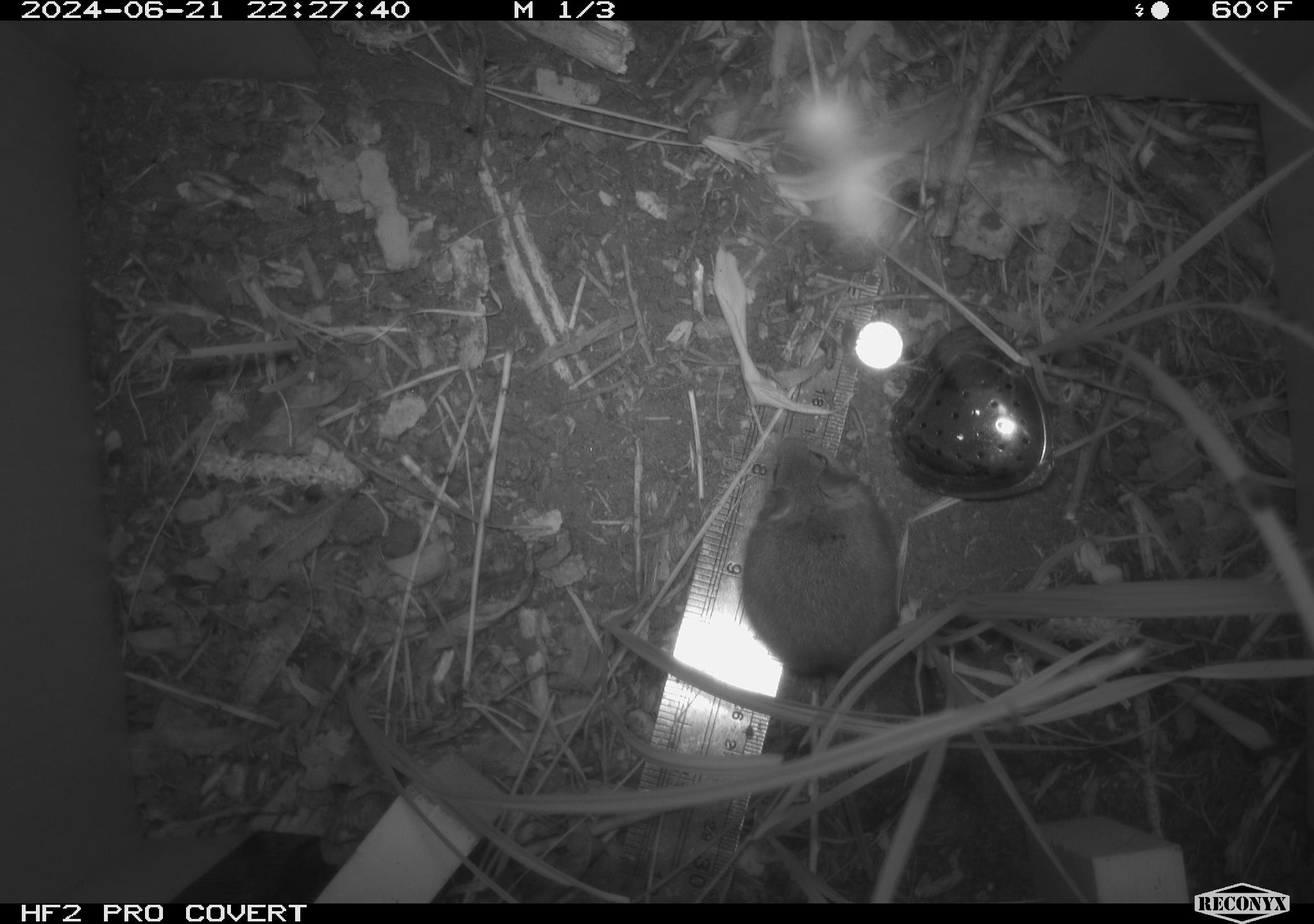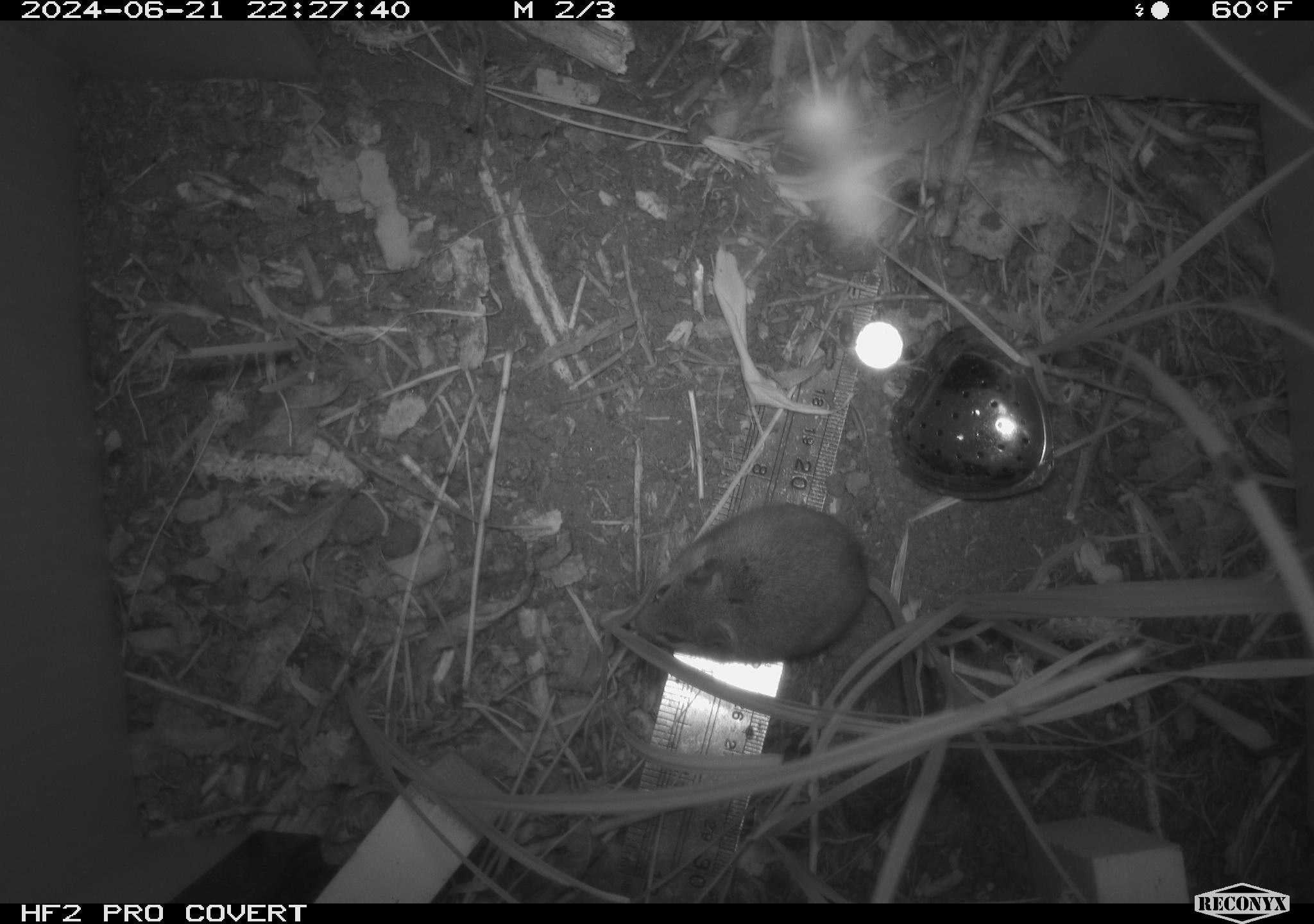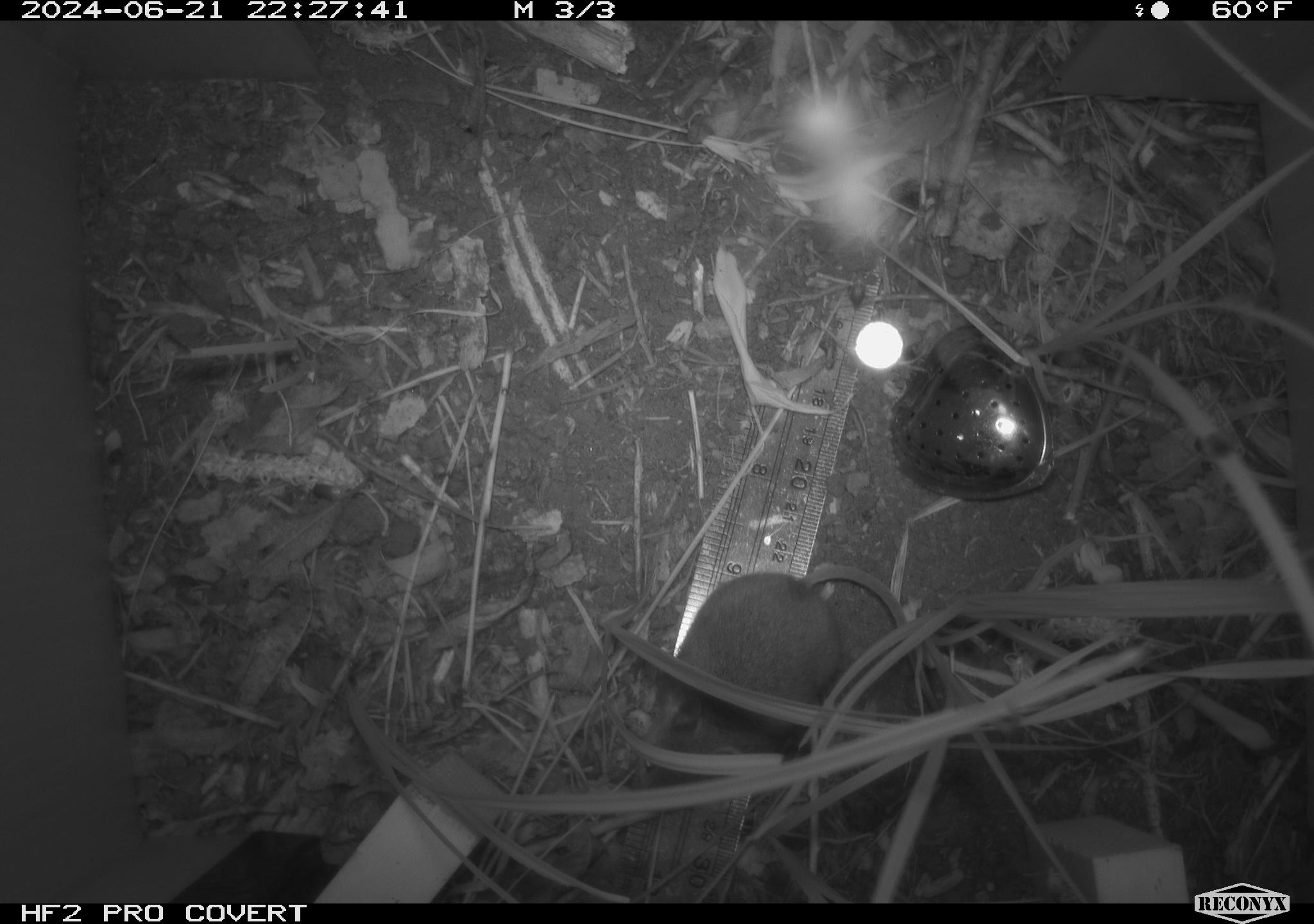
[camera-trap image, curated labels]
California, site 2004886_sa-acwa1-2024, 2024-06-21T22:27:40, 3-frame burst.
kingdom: Animalia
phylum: Chordata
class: Mammalia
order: Rodentia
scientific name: Rodentia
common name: mouse species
Mouse species (Rodentia).